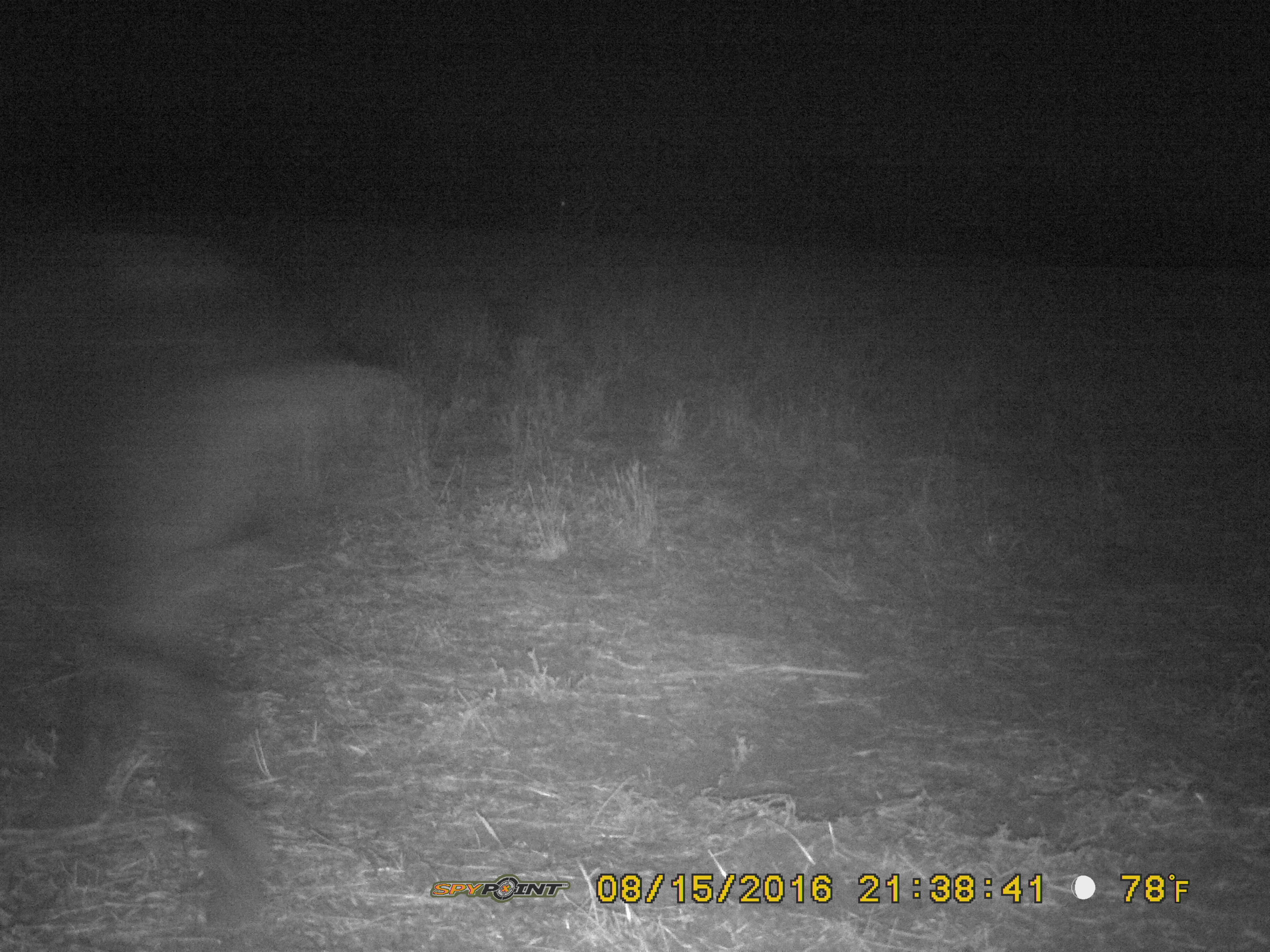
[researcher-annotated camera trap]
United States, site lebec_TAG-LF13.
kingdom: Animalia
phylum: Chordata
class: Mammalia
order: Artiodactyla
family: Suidae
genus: Sus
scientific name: Sus scrofa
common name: wild boar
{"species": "Sus scrofa (wild boar)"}